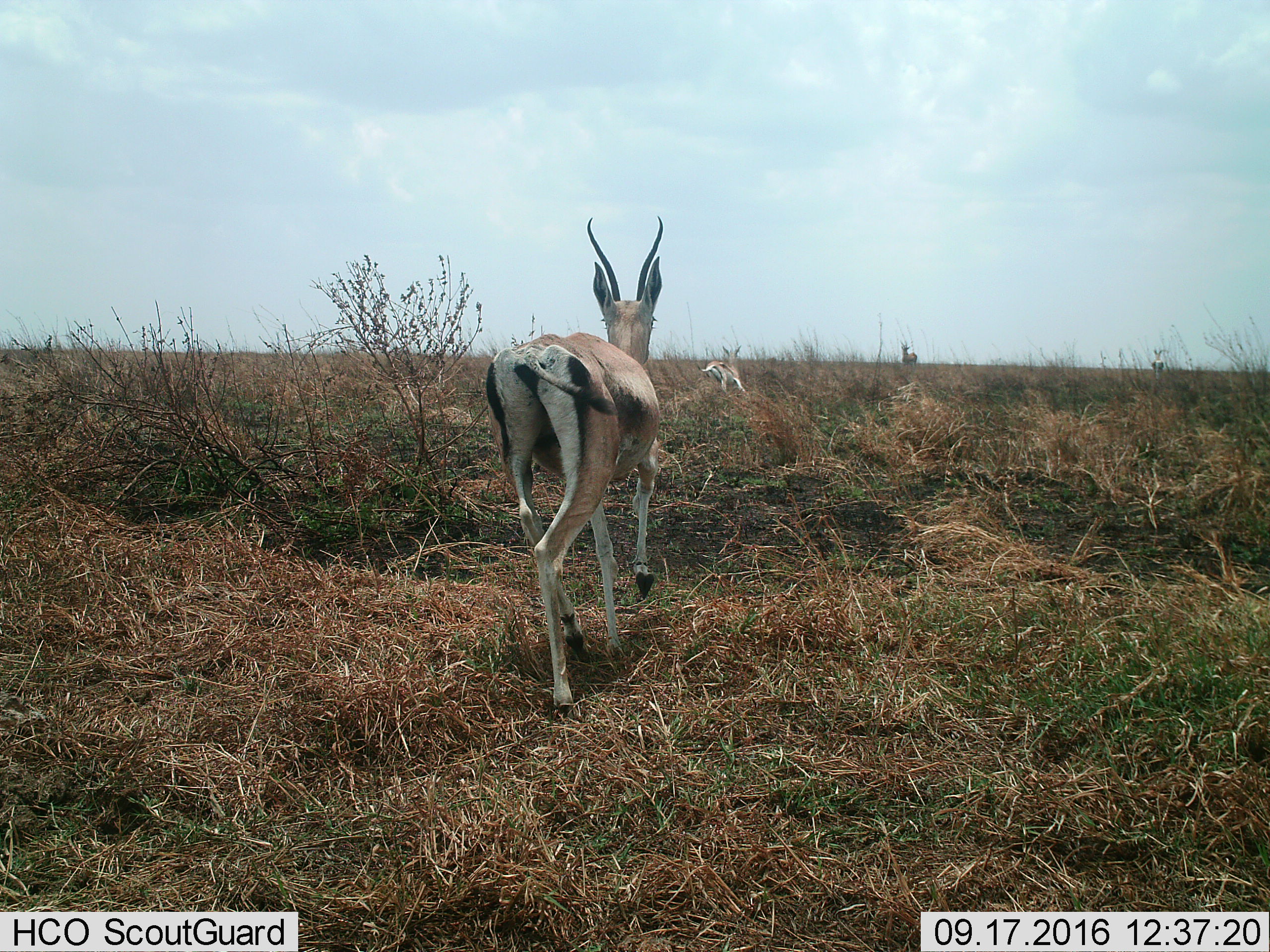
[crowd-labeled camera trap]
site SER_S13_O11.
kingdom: Animalia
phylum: Chordata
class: Mammalia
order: Artiodactyla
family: Bovidae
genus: Nanger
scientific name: Nanger granti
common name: grant's gazelle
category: gazellegrants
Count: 4.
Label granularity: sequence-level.